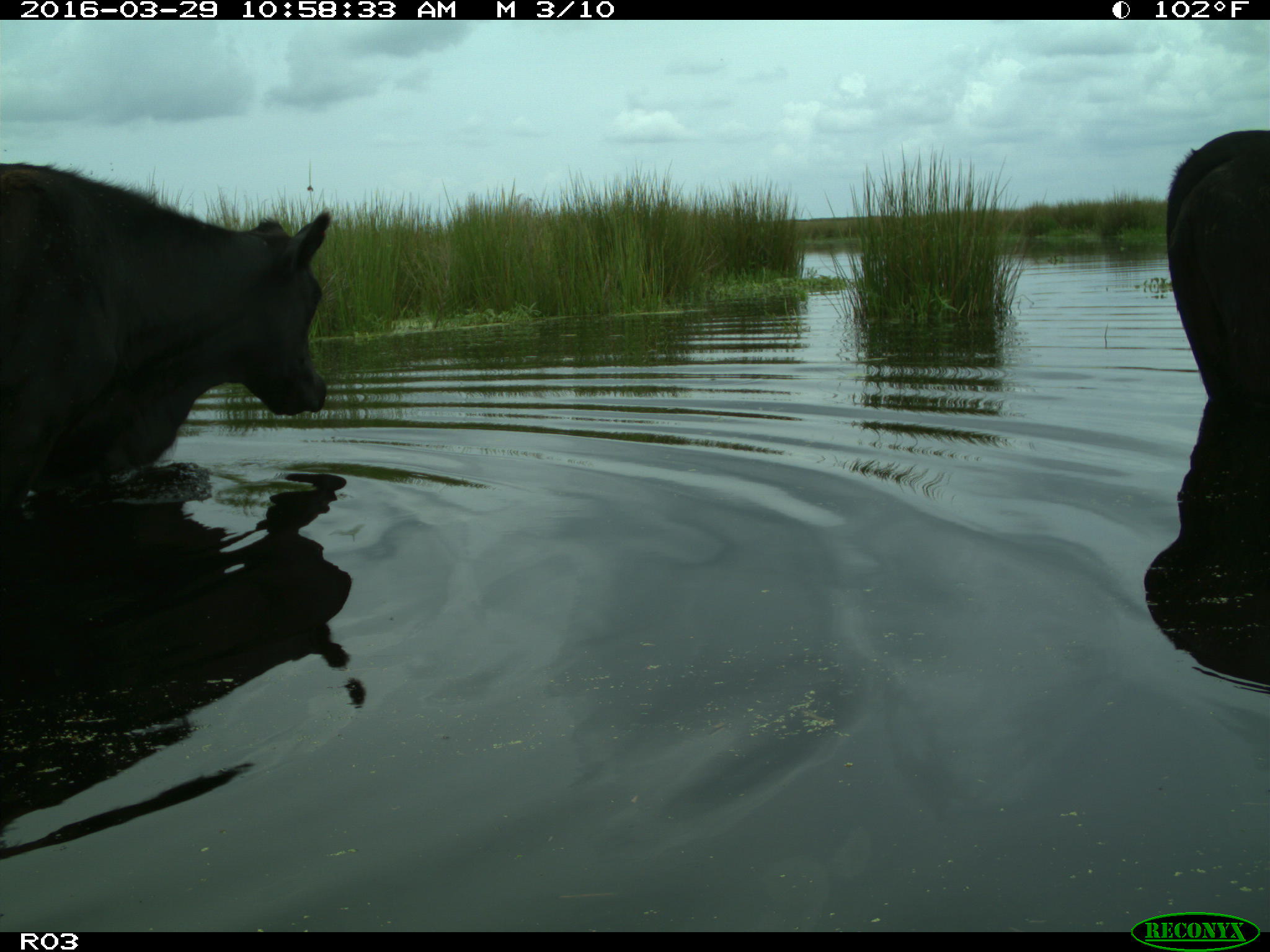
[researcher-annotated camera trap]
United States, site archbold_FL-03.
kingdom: Animalia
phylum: Chordata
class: Mammalia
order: Artiodactyla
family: Bovidae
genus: Bos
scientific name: Bos taurus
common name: domestic cow